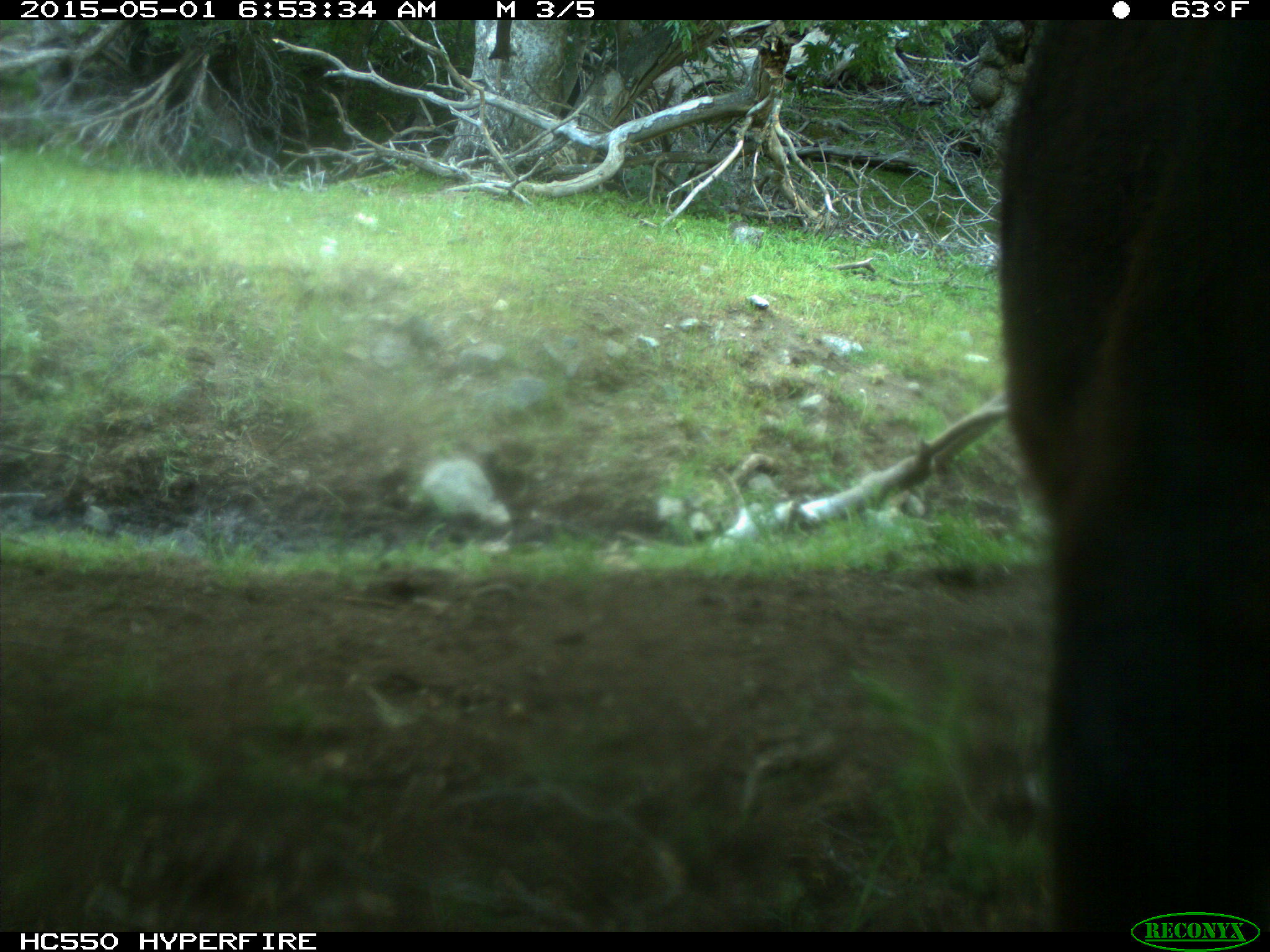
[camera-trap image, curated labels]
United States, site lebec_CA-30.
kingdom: Animalia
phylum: Chordata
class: Mammalia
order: Artiodactyla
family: Bovidae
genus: Bos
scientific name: Bos taurus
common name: domestic cow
Bos taurus (domestic cow).